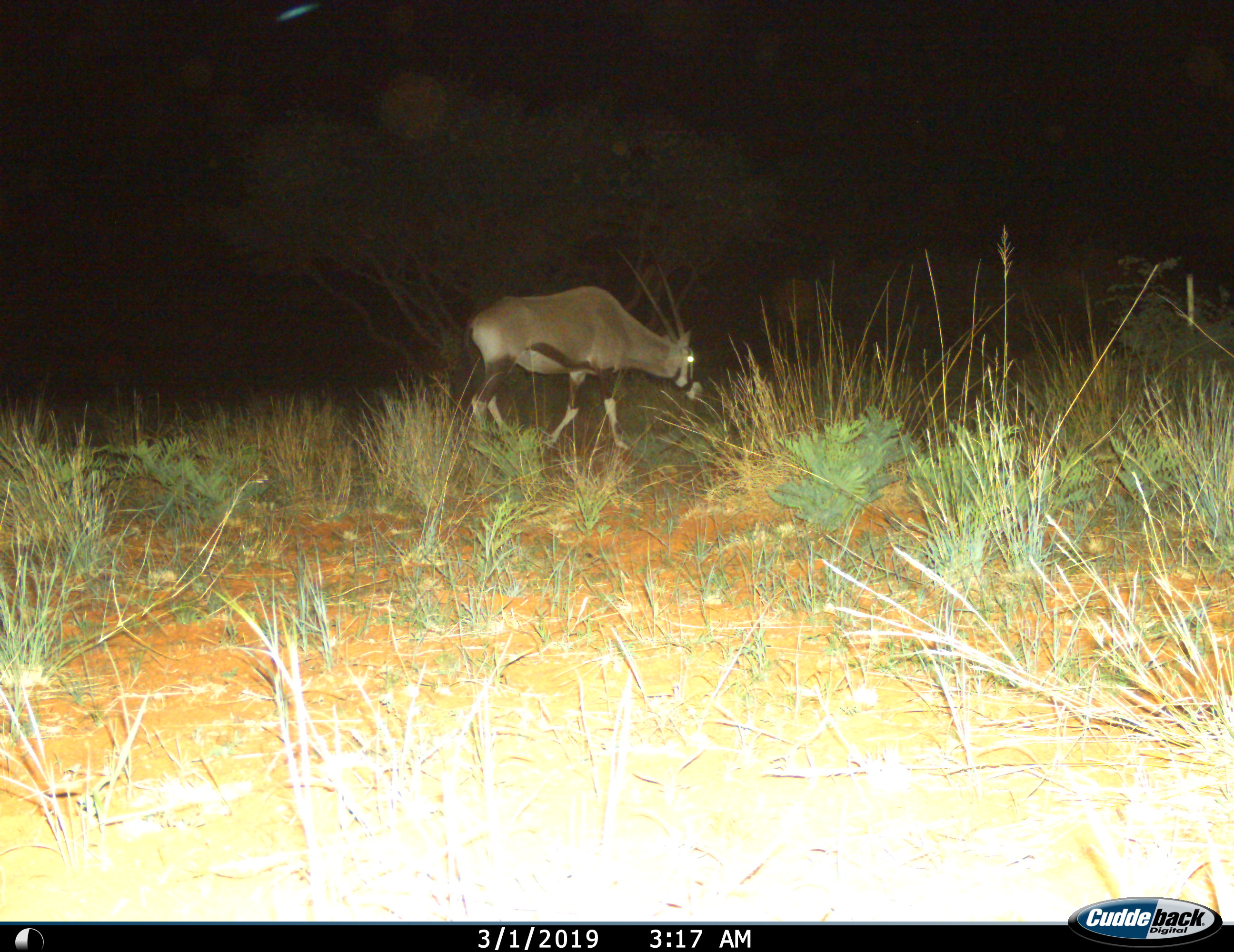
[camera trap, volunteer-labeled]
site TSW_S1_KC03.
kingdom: Animalia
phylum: Chordata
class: Mammalia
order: Artiodactyla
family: Bovidae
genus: Oryx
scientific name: Oryx gazella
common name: gemsbok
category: oryx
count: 1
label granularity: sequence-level